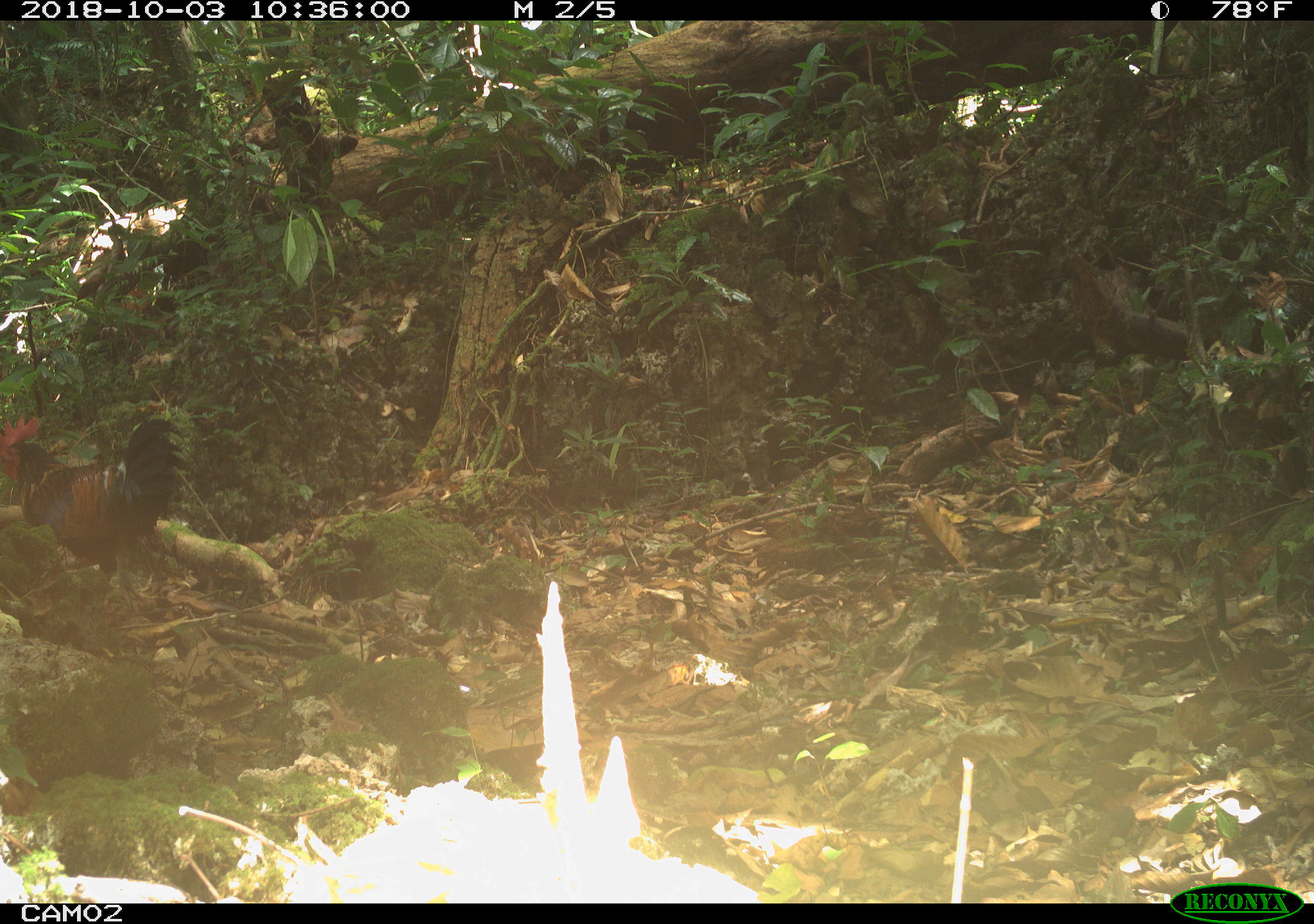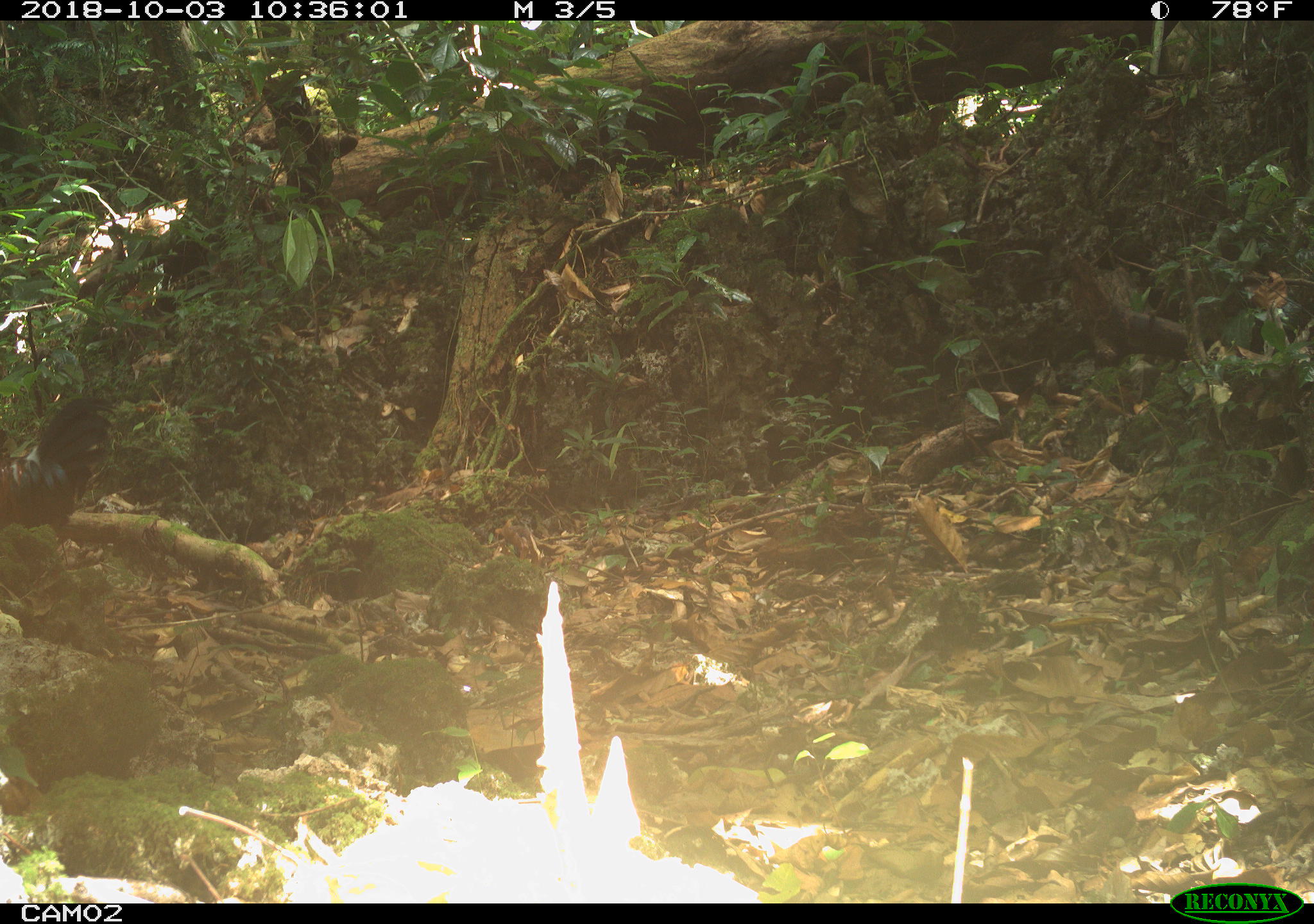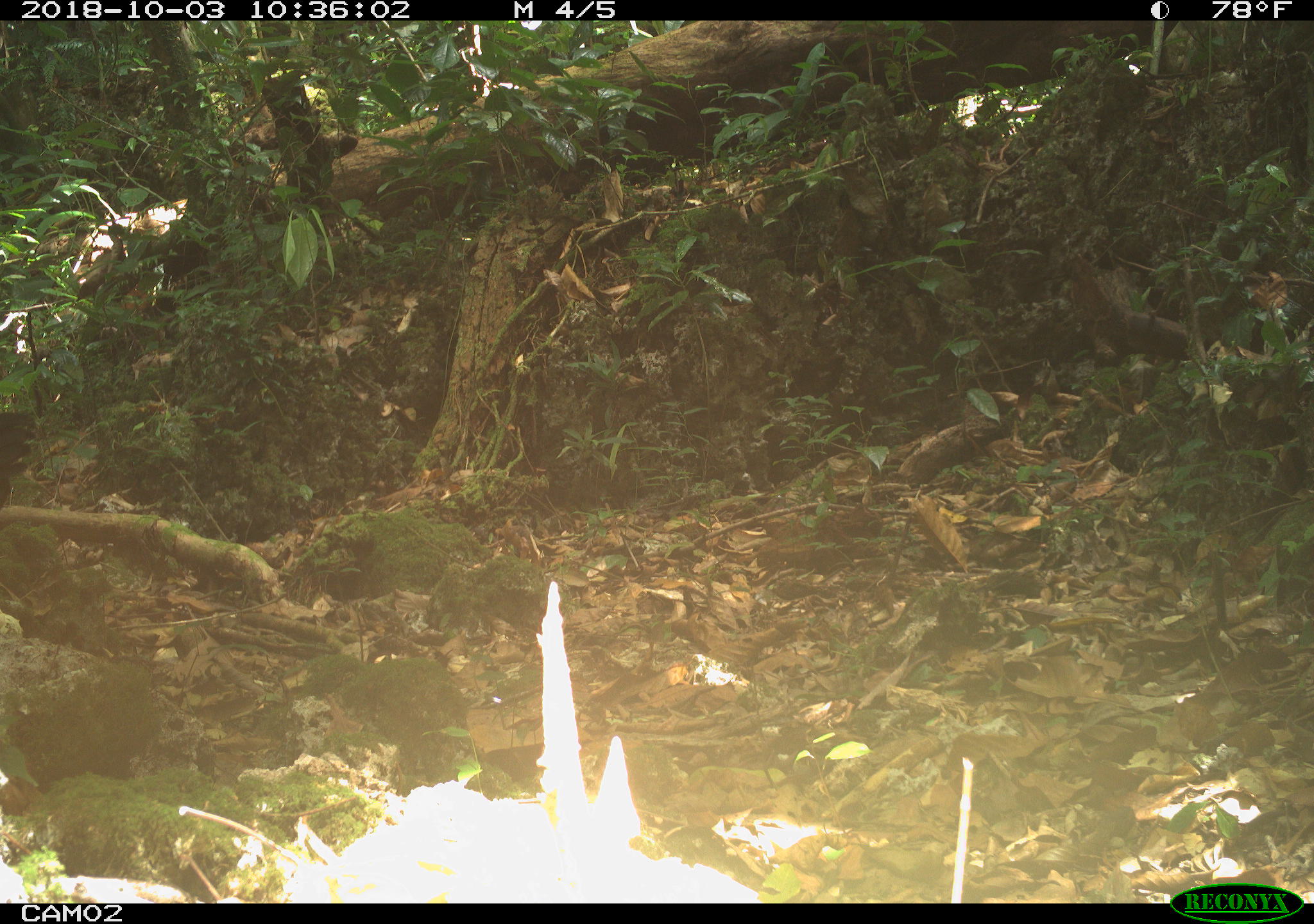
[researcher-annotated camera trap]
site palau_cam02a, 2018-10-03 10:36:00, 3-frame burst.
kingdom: Animalia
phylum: Chordata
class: Aves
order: Galliformes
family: Phasianidae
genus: Gallus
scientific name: Gallus gallus domesticus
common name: rooster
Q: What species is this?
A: Rooster (Gallus gallus domesticus).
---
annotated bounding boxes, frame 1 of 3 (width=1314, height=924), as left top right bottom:
rooster: 3 409 184 613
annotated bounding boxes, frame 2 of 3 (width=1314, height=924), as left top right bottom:
rooster: 0 391 128 533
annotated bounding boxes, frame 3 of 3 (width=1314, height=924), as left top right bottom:
rooster: 0 401 35 508